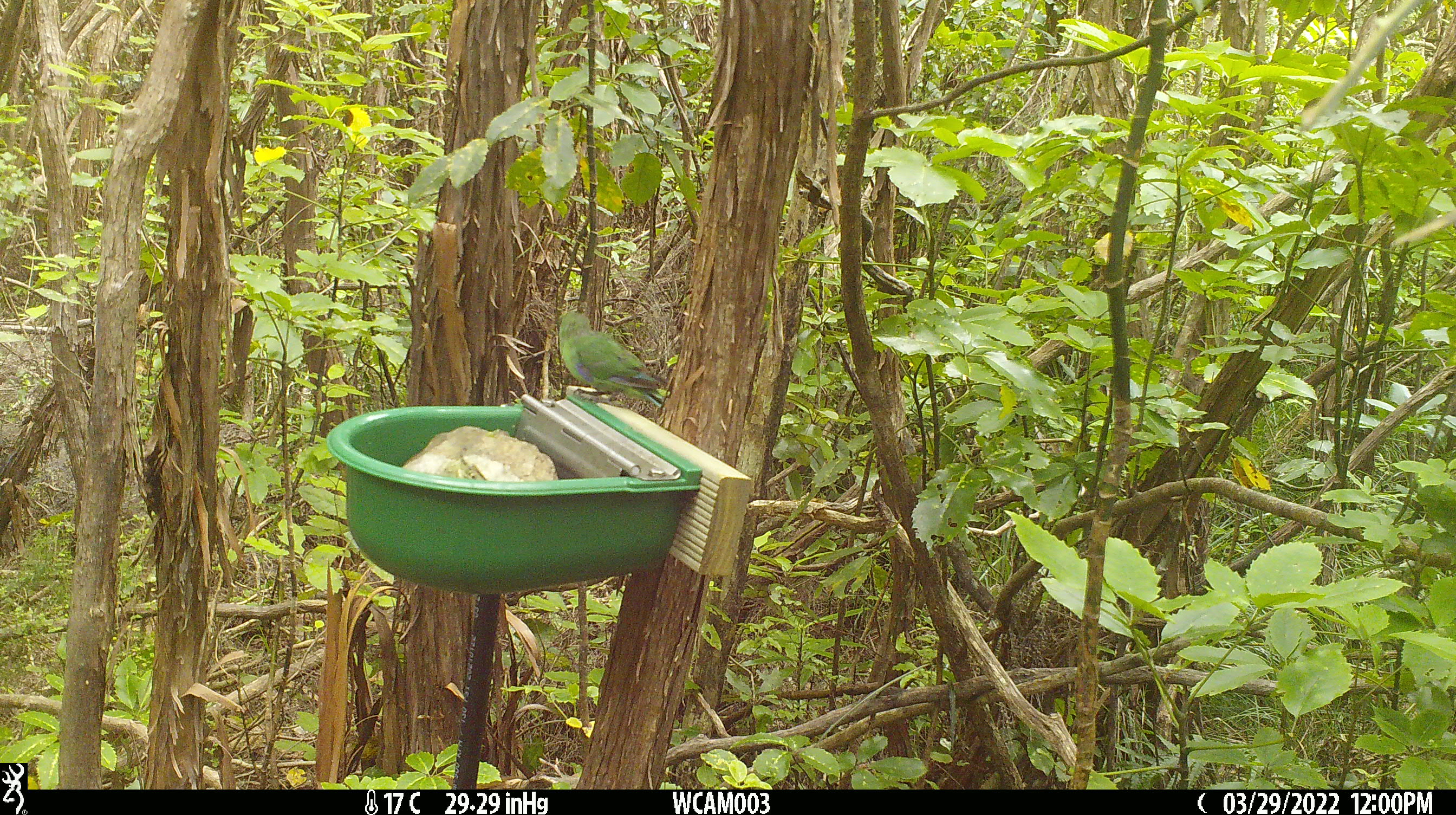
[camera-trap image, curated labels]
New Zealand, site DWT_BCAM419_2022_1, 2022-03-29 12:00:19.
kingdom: Animalia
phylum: Chordata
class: Aves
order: Psittaciformes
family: Psittaculidae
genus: Cyanoramphus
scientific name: Cyanoramphus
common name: parakeet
Parakeet (Cyanoramphus).